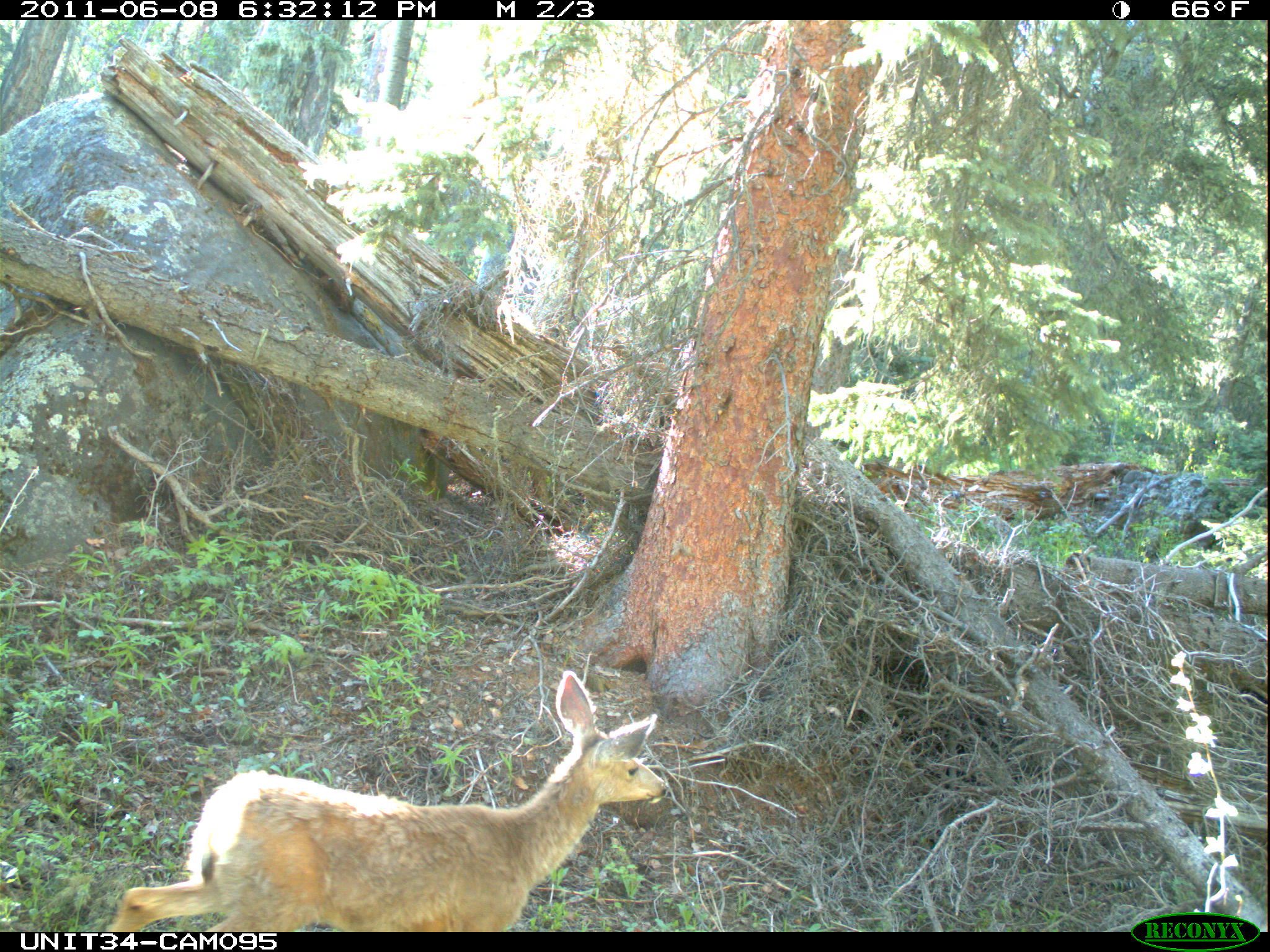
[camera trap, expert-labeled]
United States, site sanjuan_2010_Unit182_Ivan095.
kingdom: Animalia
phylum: Chordata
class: Mammalia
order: Artiodactyla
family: Cervidae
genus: Odocoileus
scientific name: Odocoileus hemionus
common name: mule deer